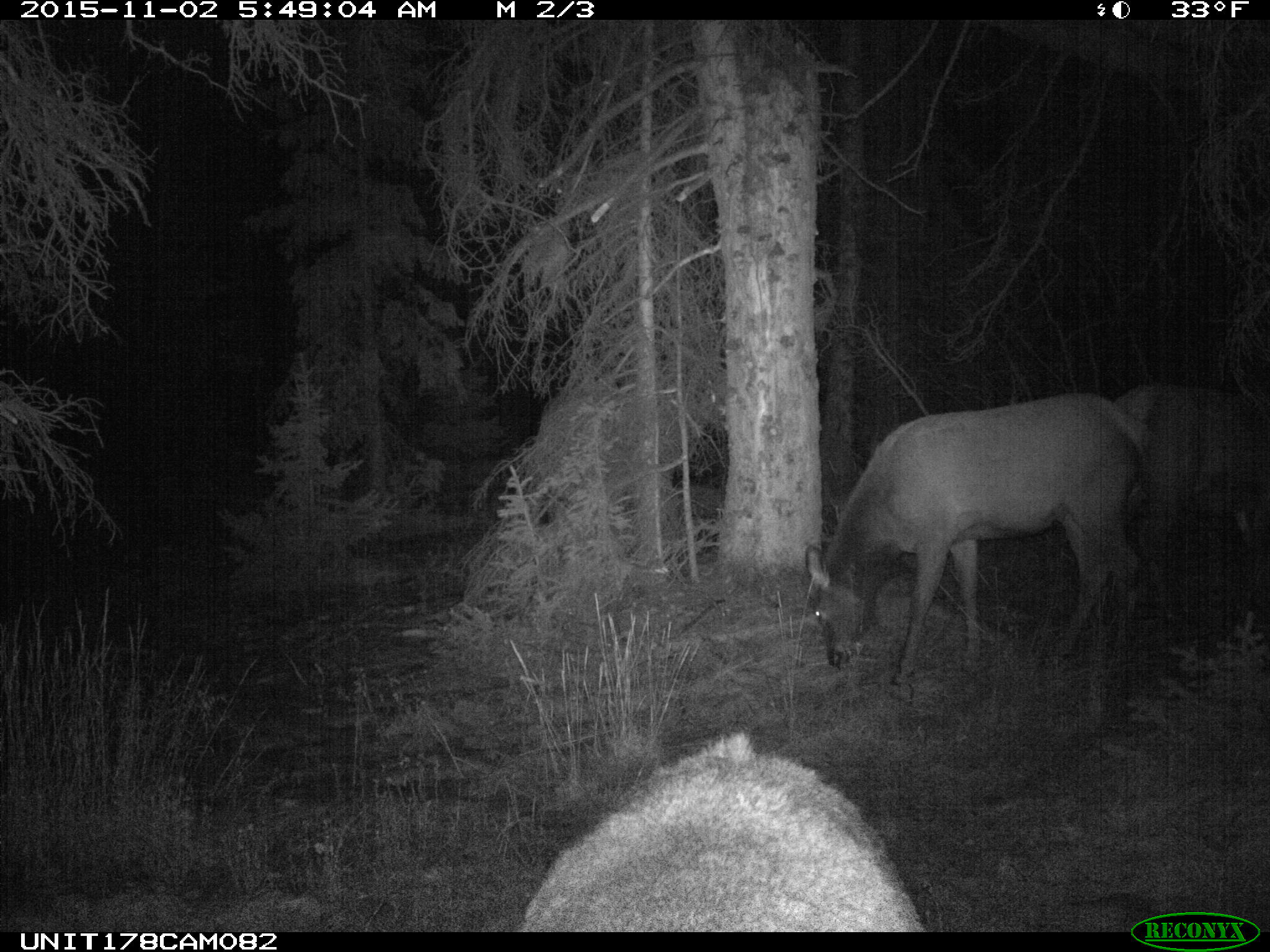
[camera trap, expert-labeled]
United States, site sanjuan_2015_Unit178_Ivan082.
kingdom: Animalia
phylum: Chordata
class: Mammalia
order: Artiodactyla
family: Cervidae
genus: Cervus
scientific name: Cervus elaphus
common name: red deer